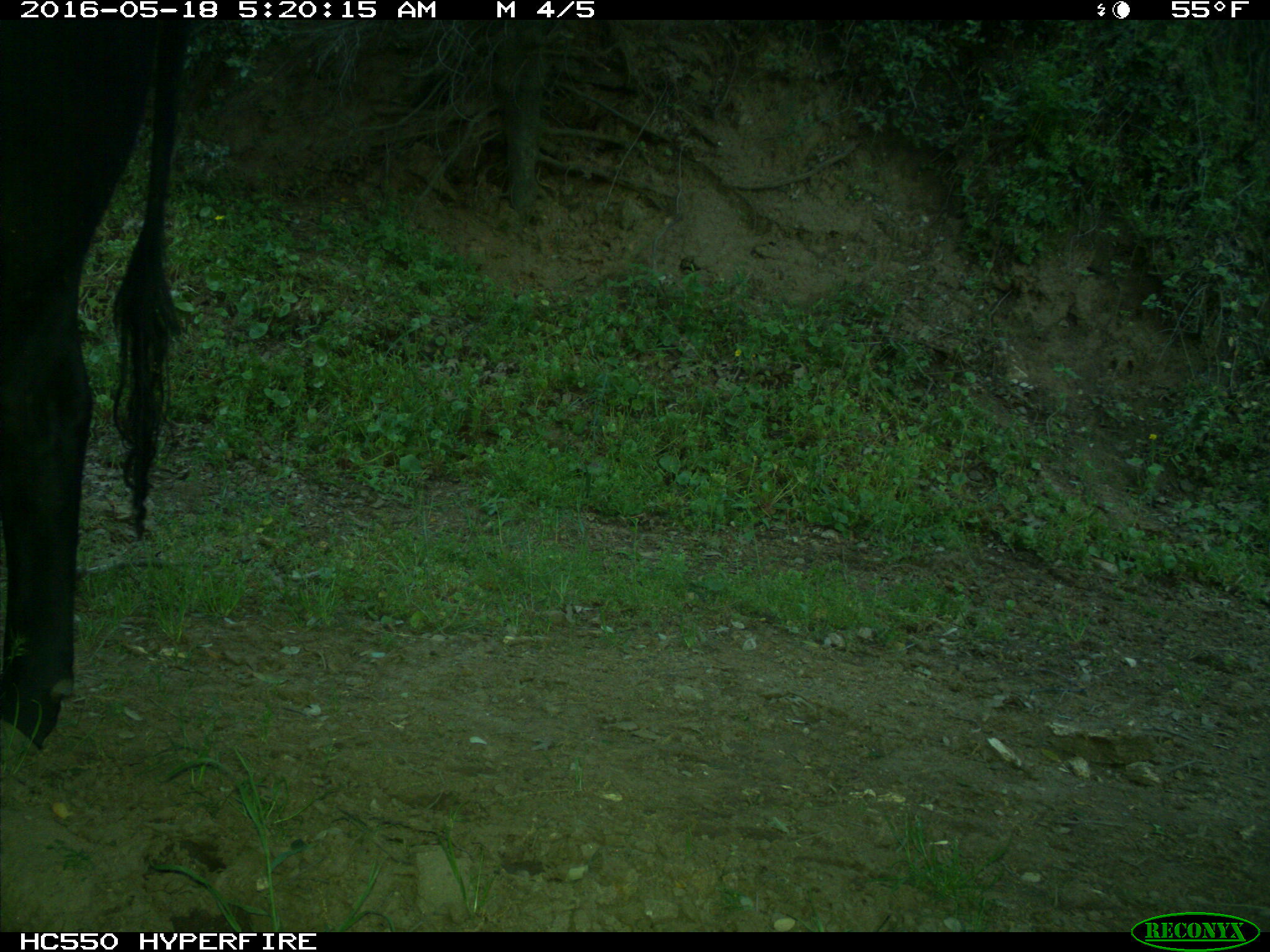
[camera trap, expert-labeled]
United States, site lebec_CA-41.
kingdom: Animalia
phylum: Chordata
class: Mammalia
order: Artiodactyla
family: Bovidae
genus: Bos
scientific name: Bos taurus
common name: domestic cow